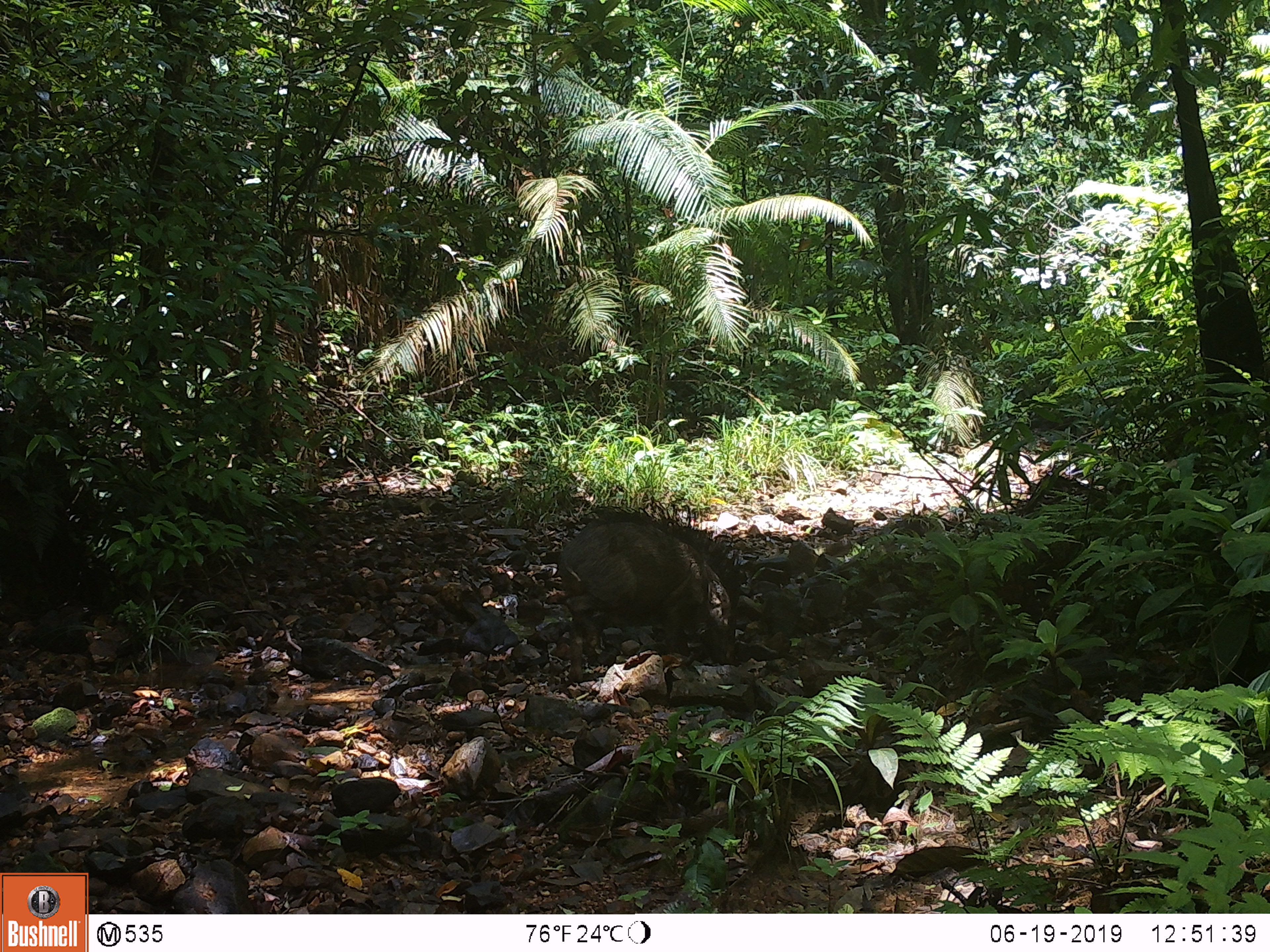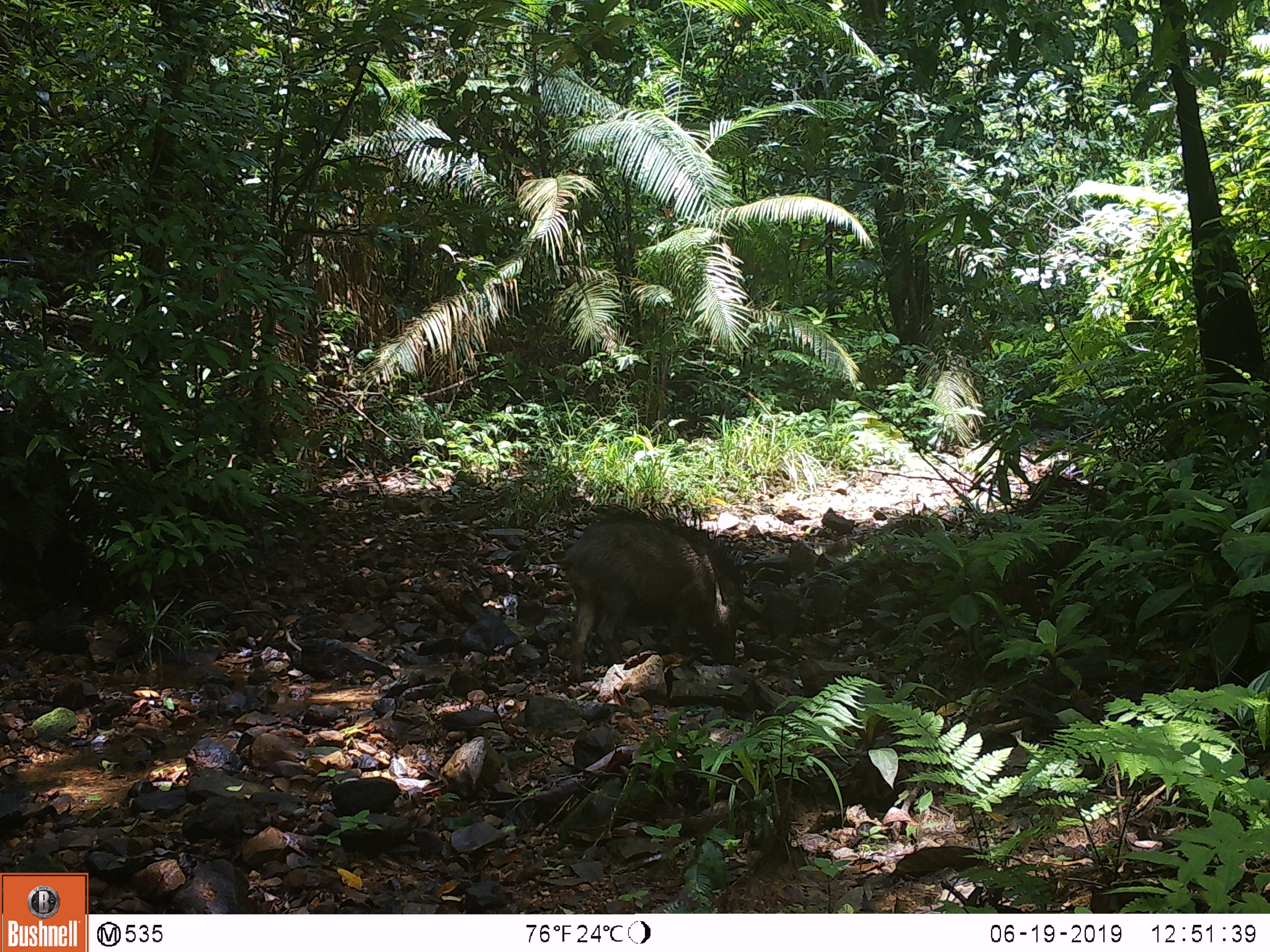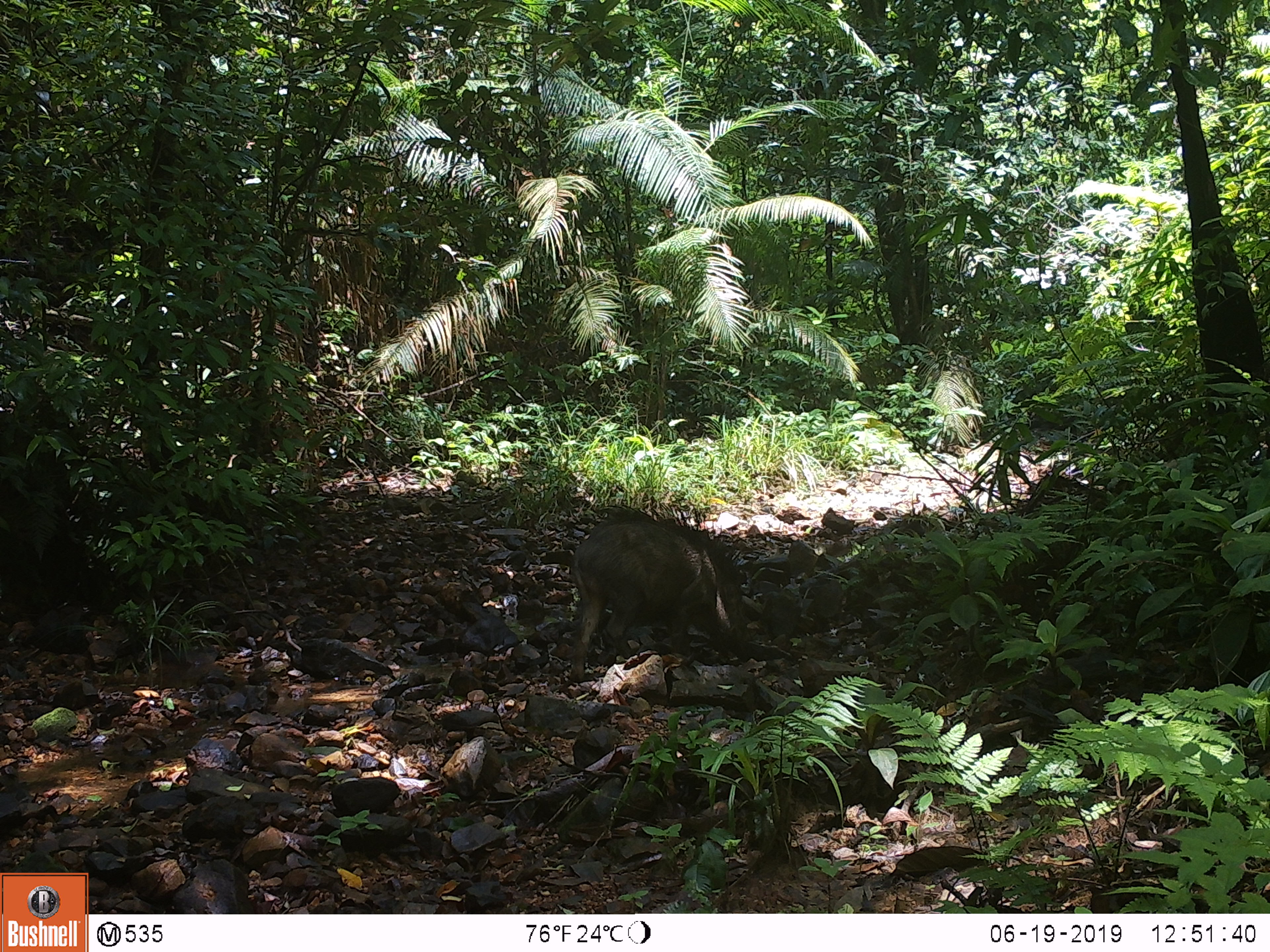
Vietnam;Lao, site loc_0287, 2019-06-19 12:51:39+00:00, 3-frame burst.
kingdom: Animalia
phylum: Chordata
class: Mammalia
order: Artiodactyla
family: Suidae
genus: Sus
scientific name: Sus scrofa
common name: eurasian wild pig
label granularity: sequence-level